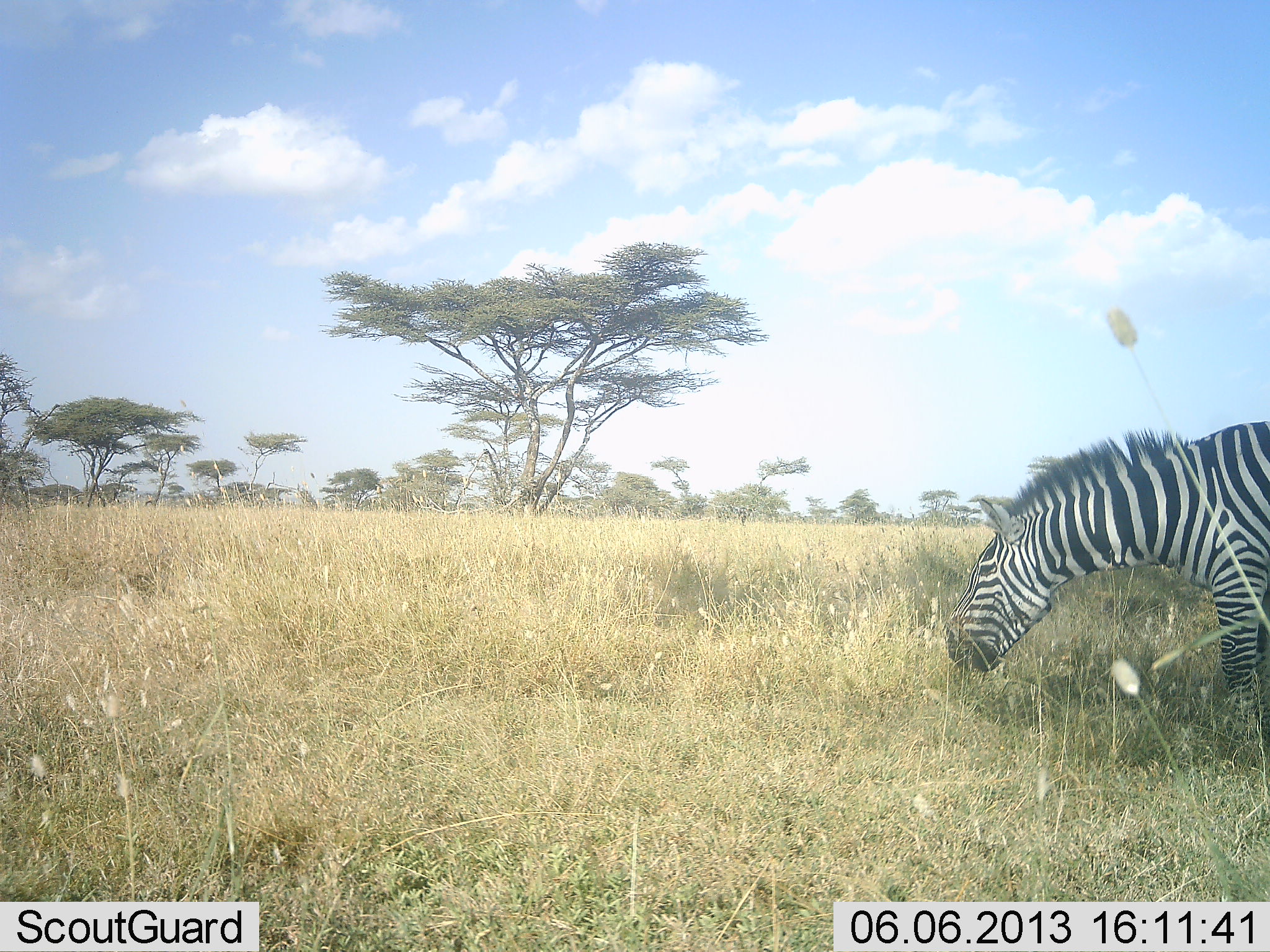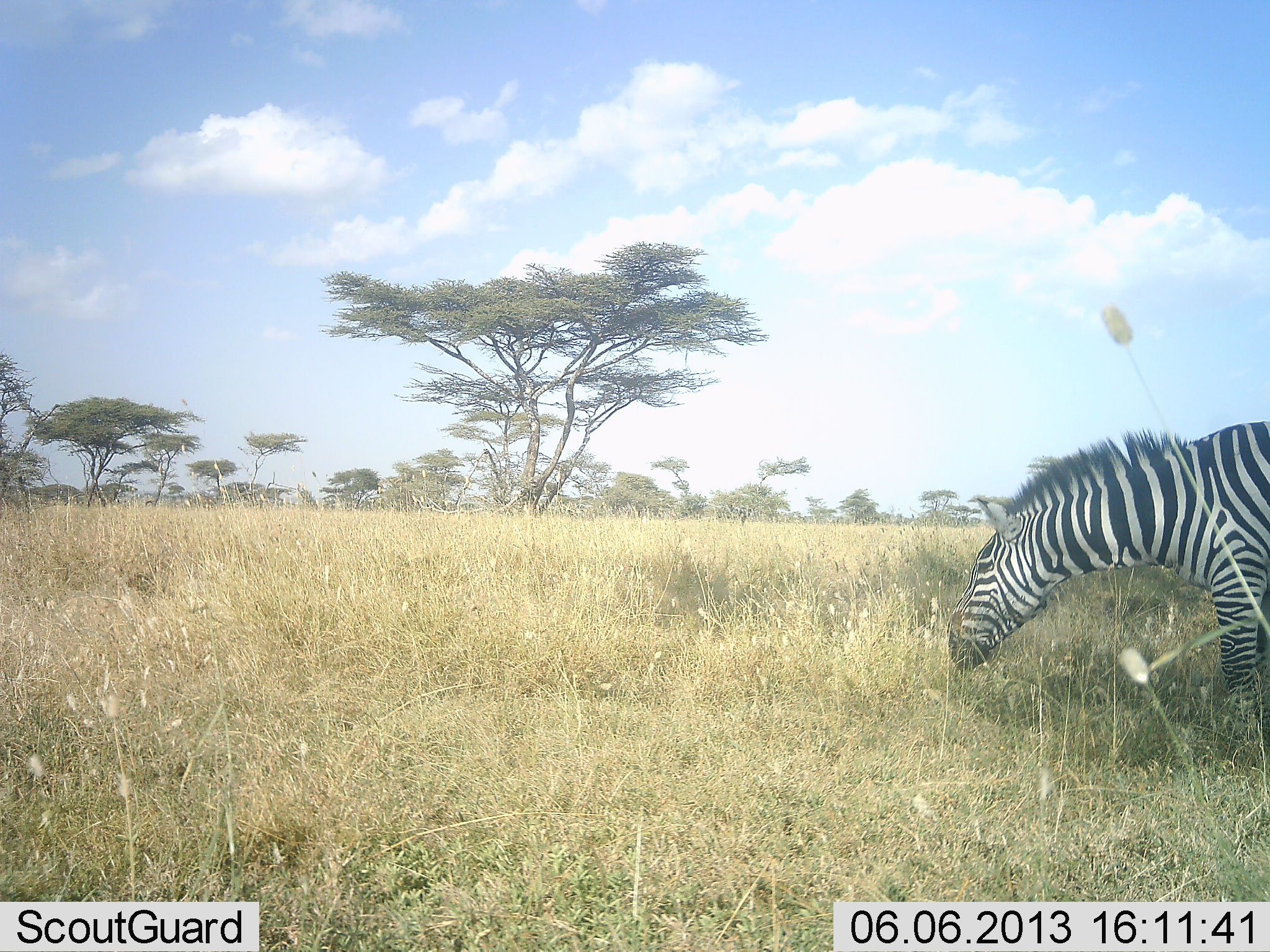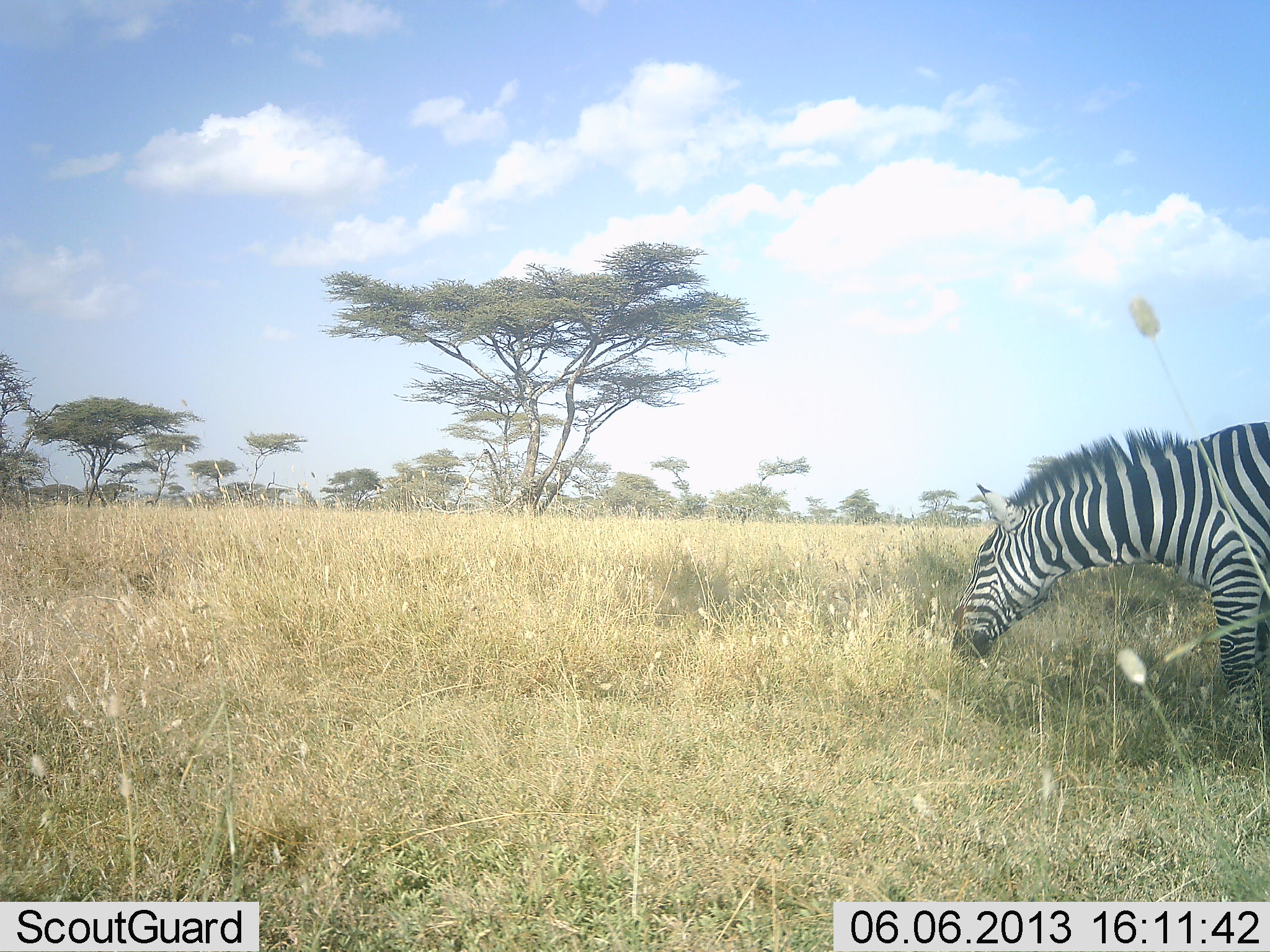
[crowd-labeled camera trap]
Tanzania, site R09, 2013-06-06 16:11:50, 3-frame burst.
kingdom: Animalia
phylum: Chordata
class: Mammalia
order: Perissodactyla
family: Equidae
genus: Equus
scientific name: Equus quagga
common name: plains zebra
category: zebra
Zebra (plains zebra) (Equus quagga), count 1. Behavior (volunteer vote fractions): standing 30%, resting 10%, moving 0%, interacting 0%. Young present (vote fraction): 0%. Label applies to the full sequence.